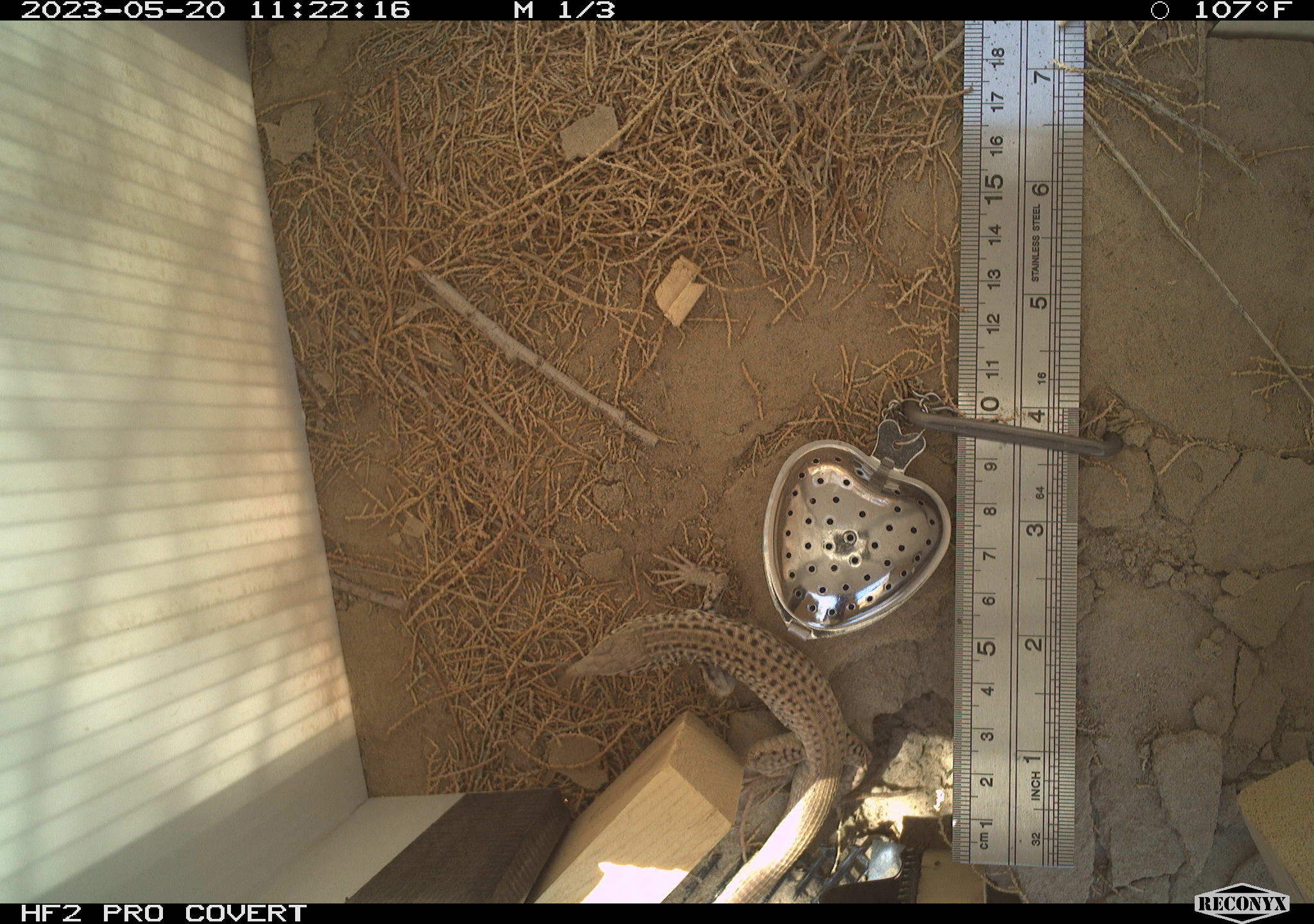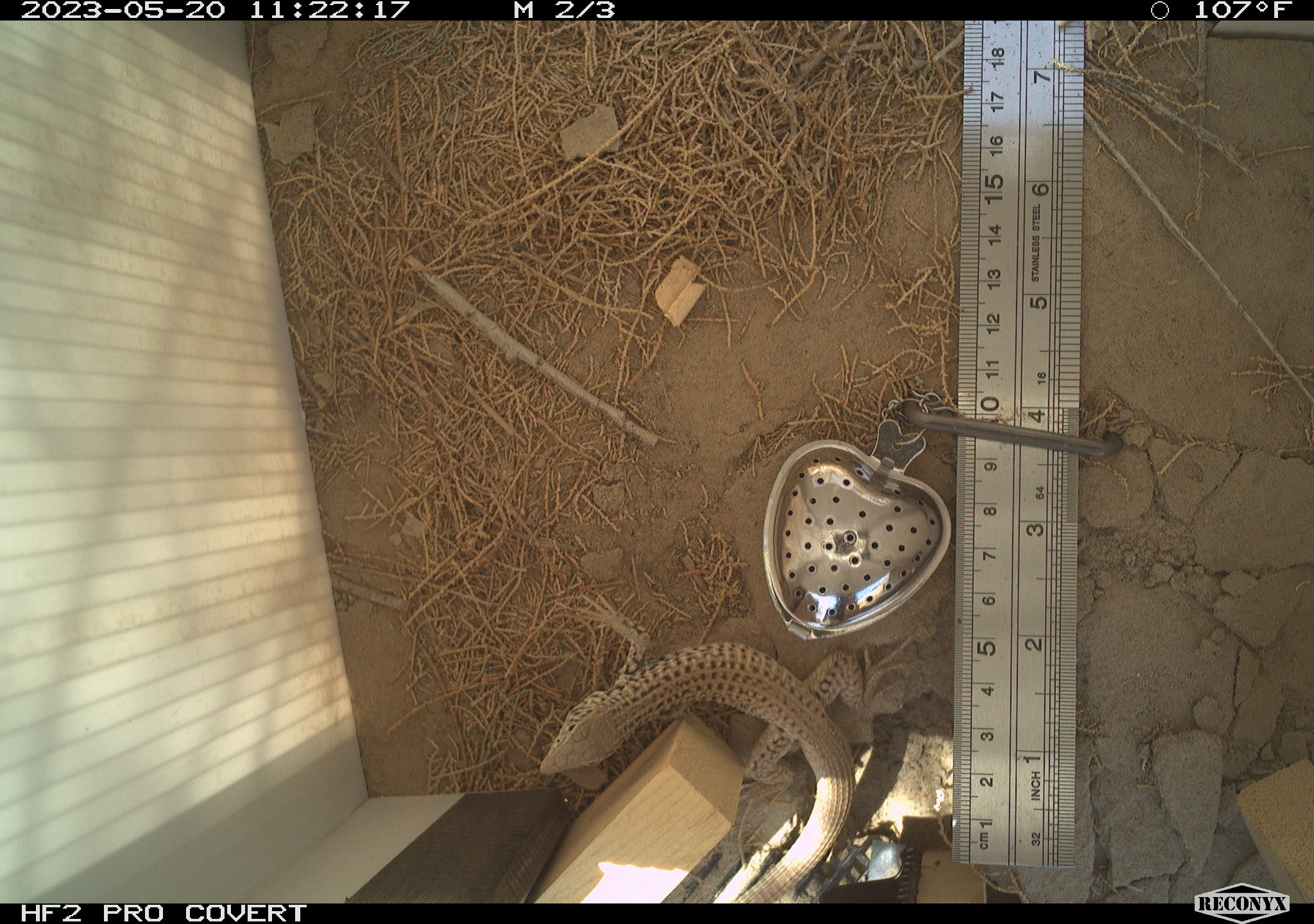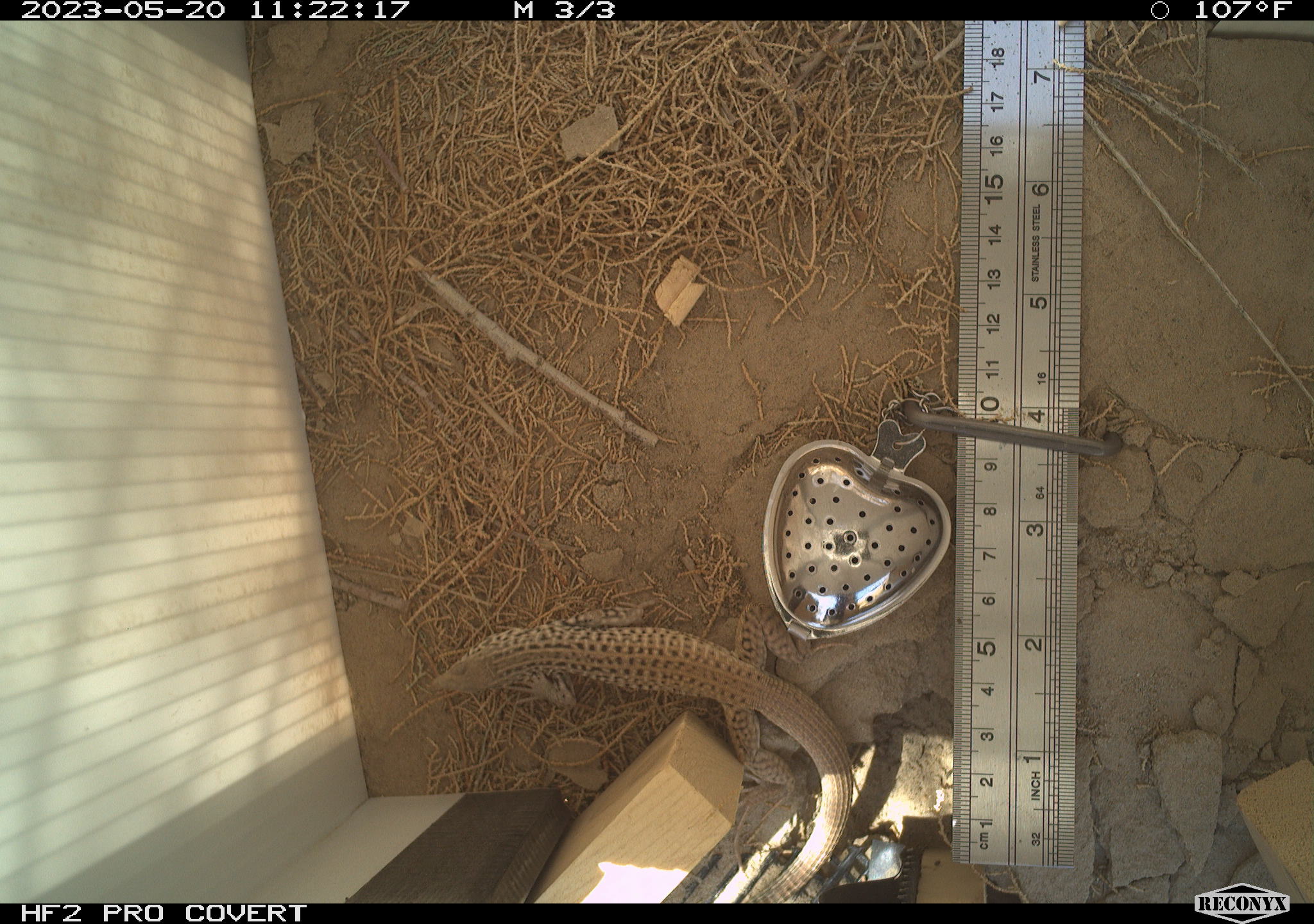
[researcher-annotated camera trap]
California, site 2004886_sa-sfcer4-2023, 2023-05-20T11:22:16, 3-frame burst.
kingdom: Animalia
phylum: Chordata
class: Reptilia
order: Squamata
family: Teiidae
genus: Aspidoscelis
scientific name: Aspidoscelis tigris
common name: western whiptail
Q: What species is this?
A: Western whiptail (Aspidoscelis tigris).